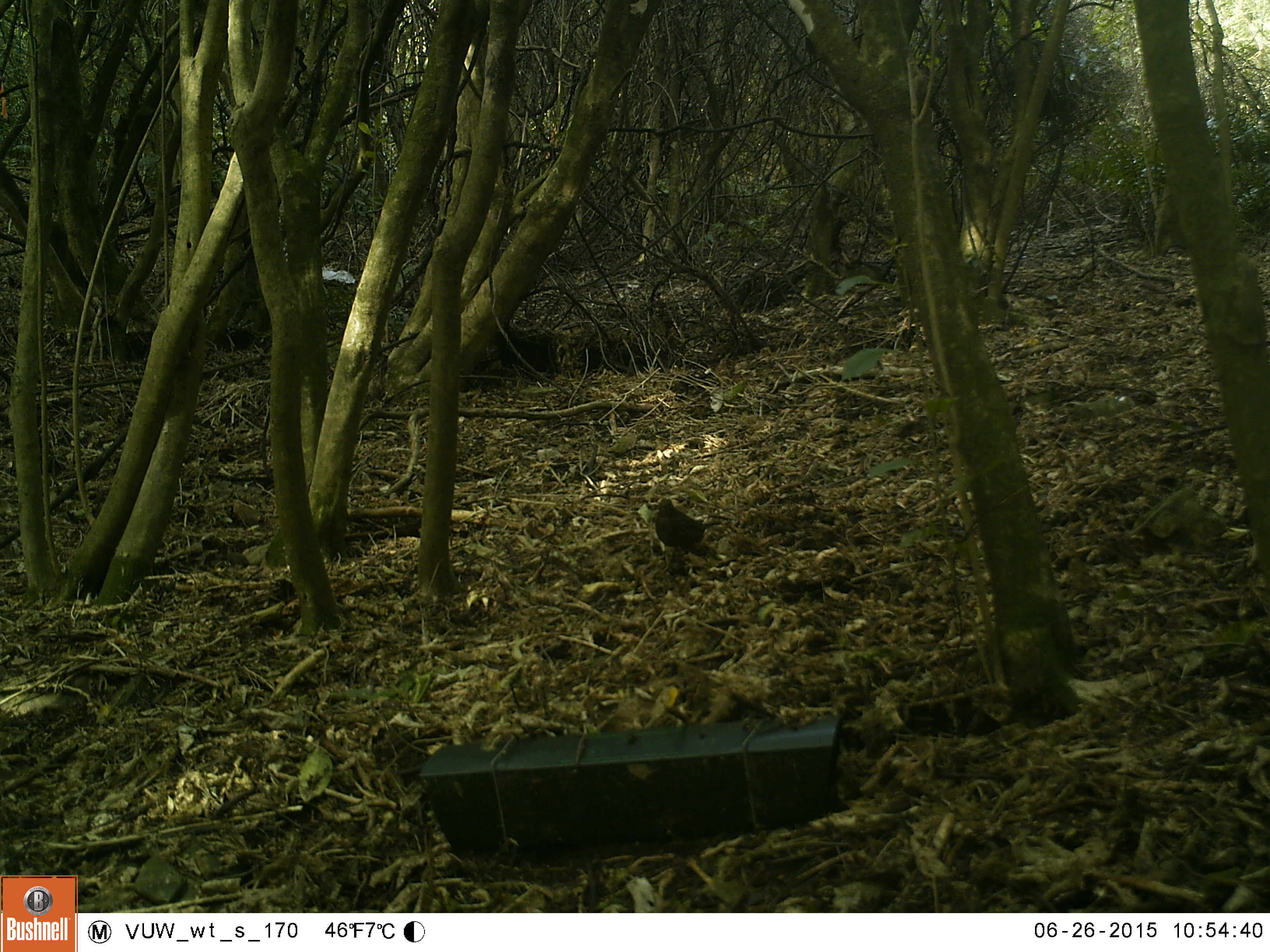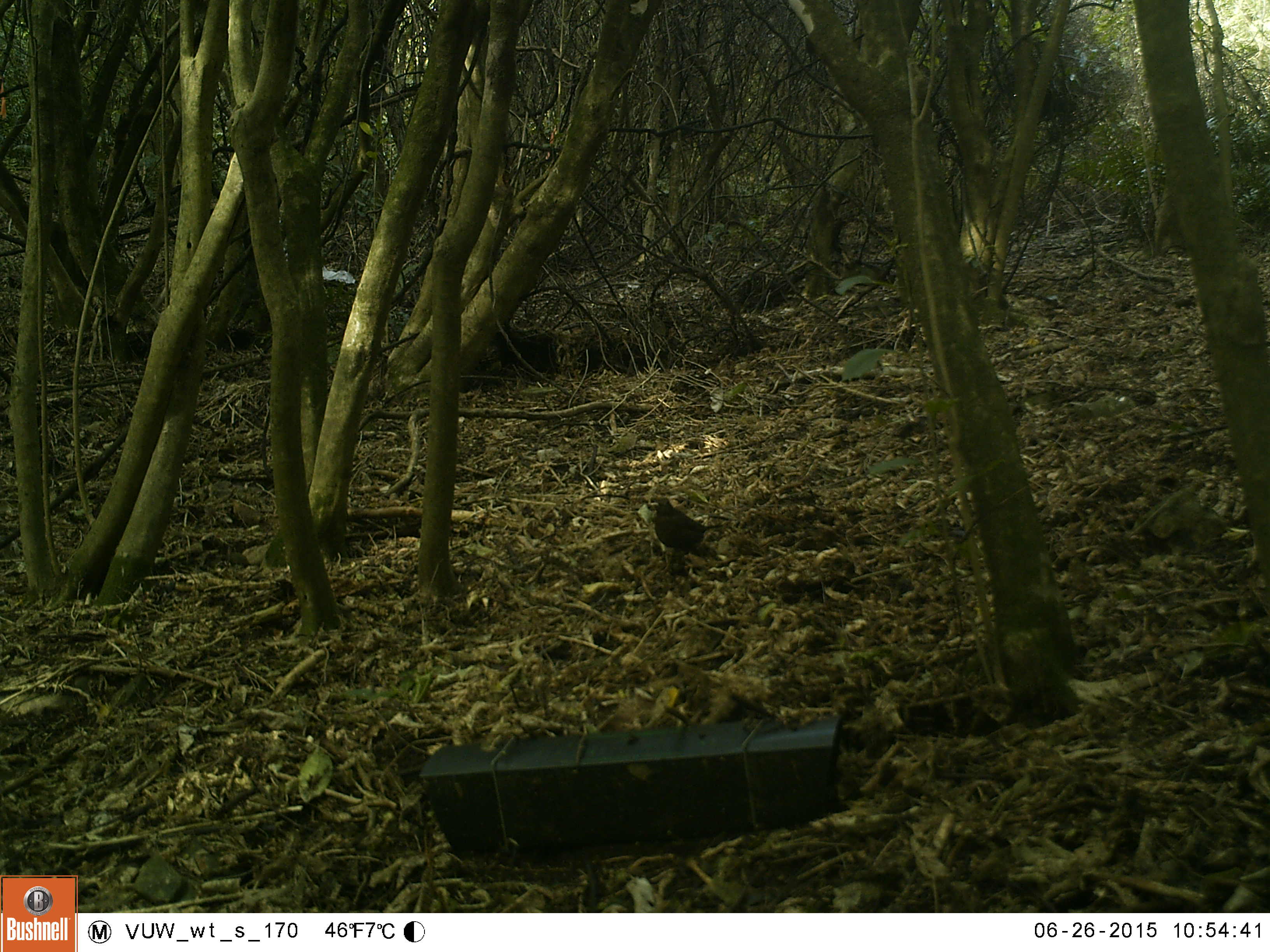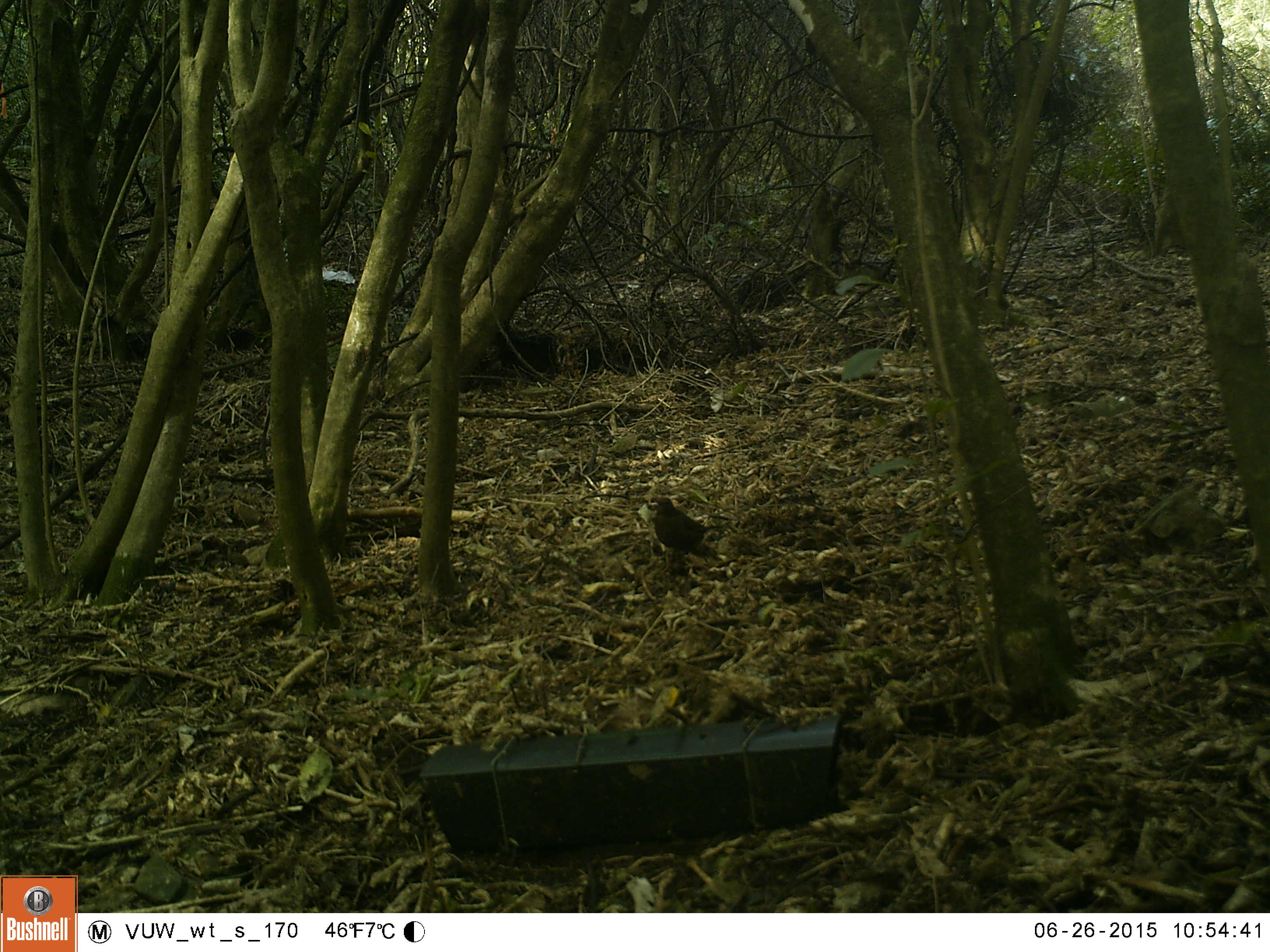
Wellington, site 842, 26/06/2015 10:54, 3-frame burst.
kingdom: Animalia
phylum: Chordata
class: Aves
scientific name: Aves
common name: bird